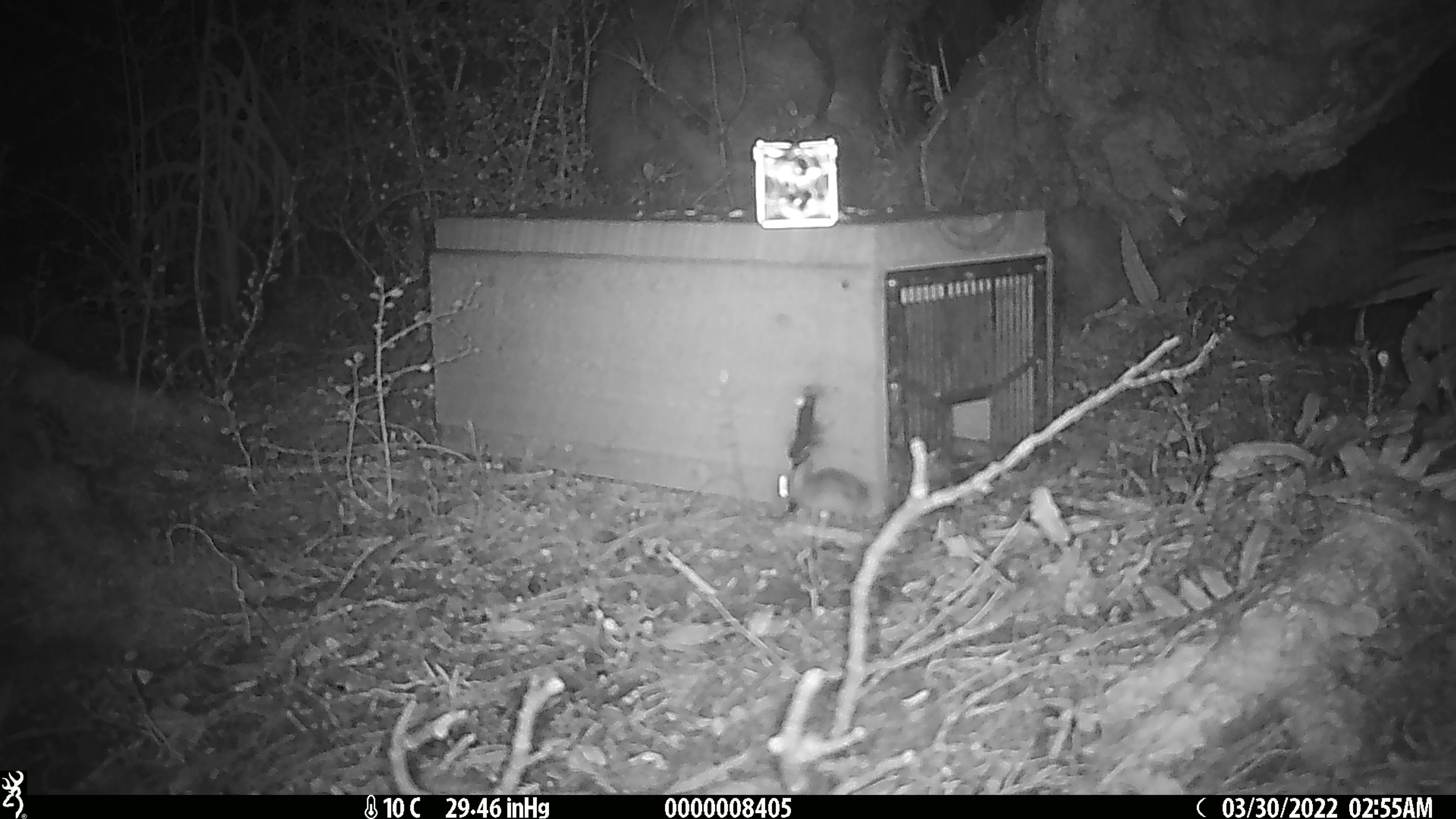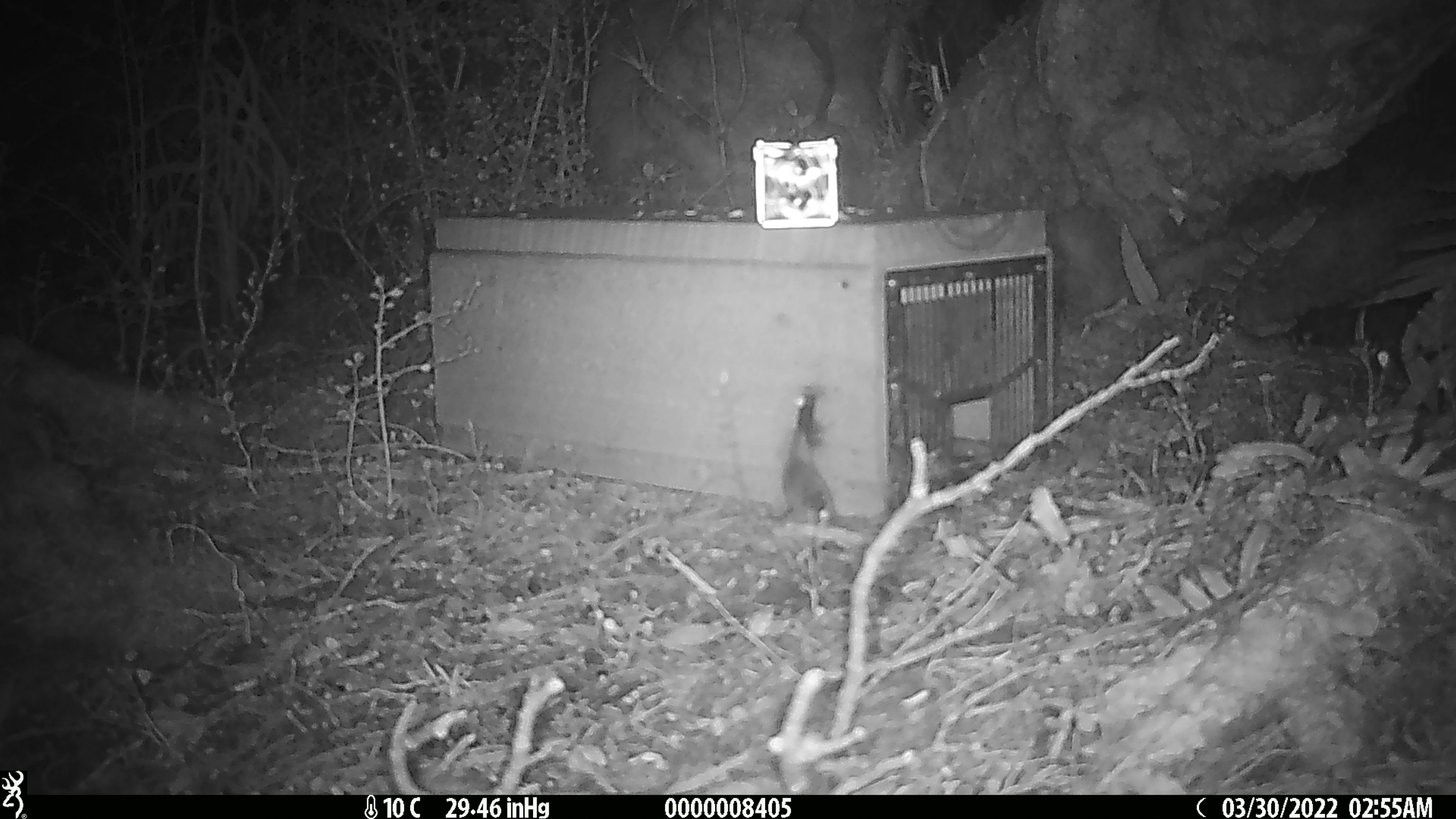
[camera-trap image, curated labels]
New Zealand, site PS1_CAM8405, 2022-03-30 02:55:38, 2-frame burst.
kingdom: Animalia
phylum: Chordata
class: Mammalia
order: Rodentia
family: Muridae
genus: Mus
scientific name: Mus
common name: mouse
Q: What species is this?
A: Mouse (Mus).